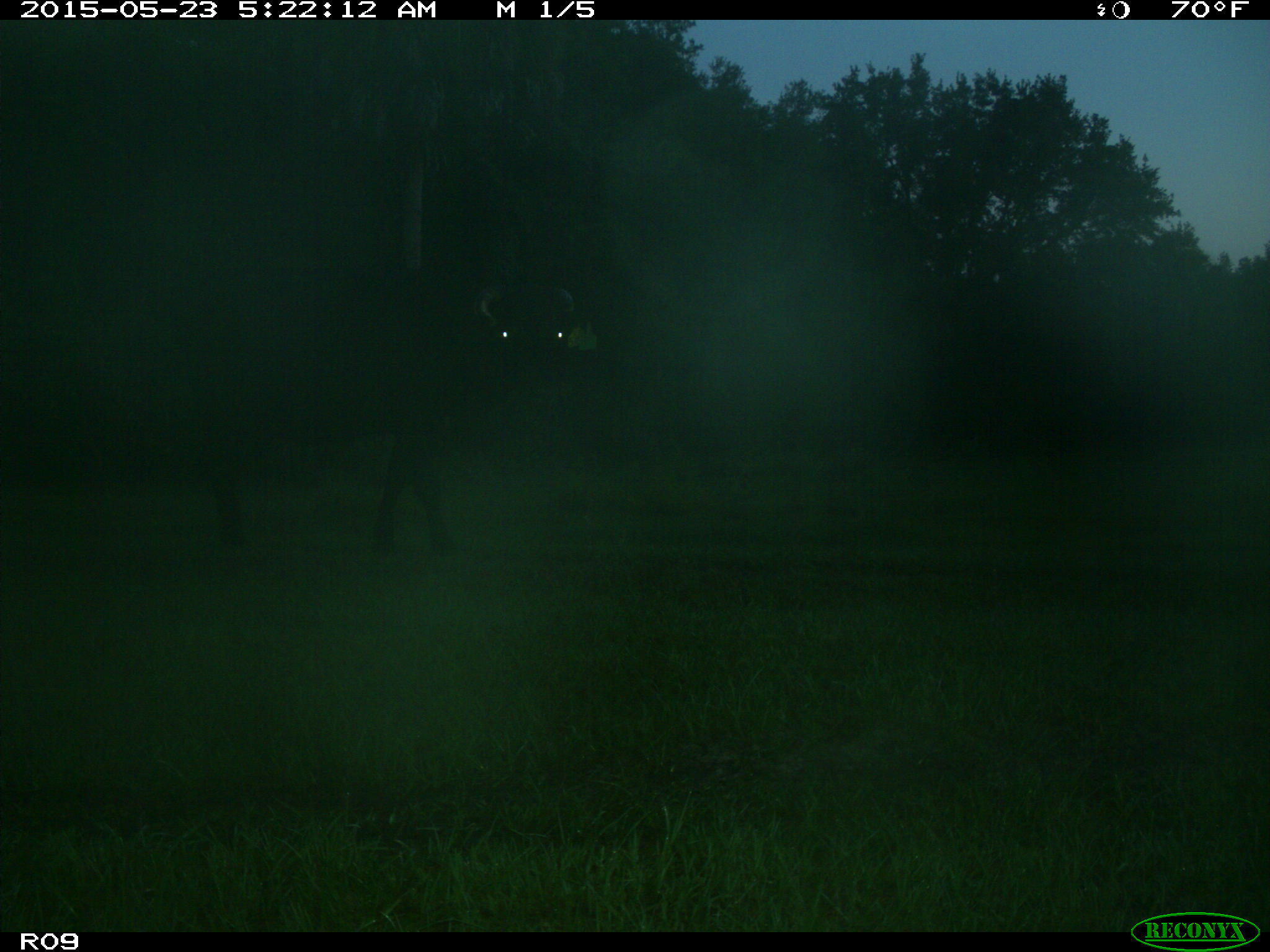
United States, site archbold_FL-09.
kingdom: Animalia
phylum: Chordata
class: Mammalia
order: Artiodactyla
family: Bovidae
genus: Bos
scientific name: Bos taurus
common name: domestic cow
Bos taurus (domestic cow).